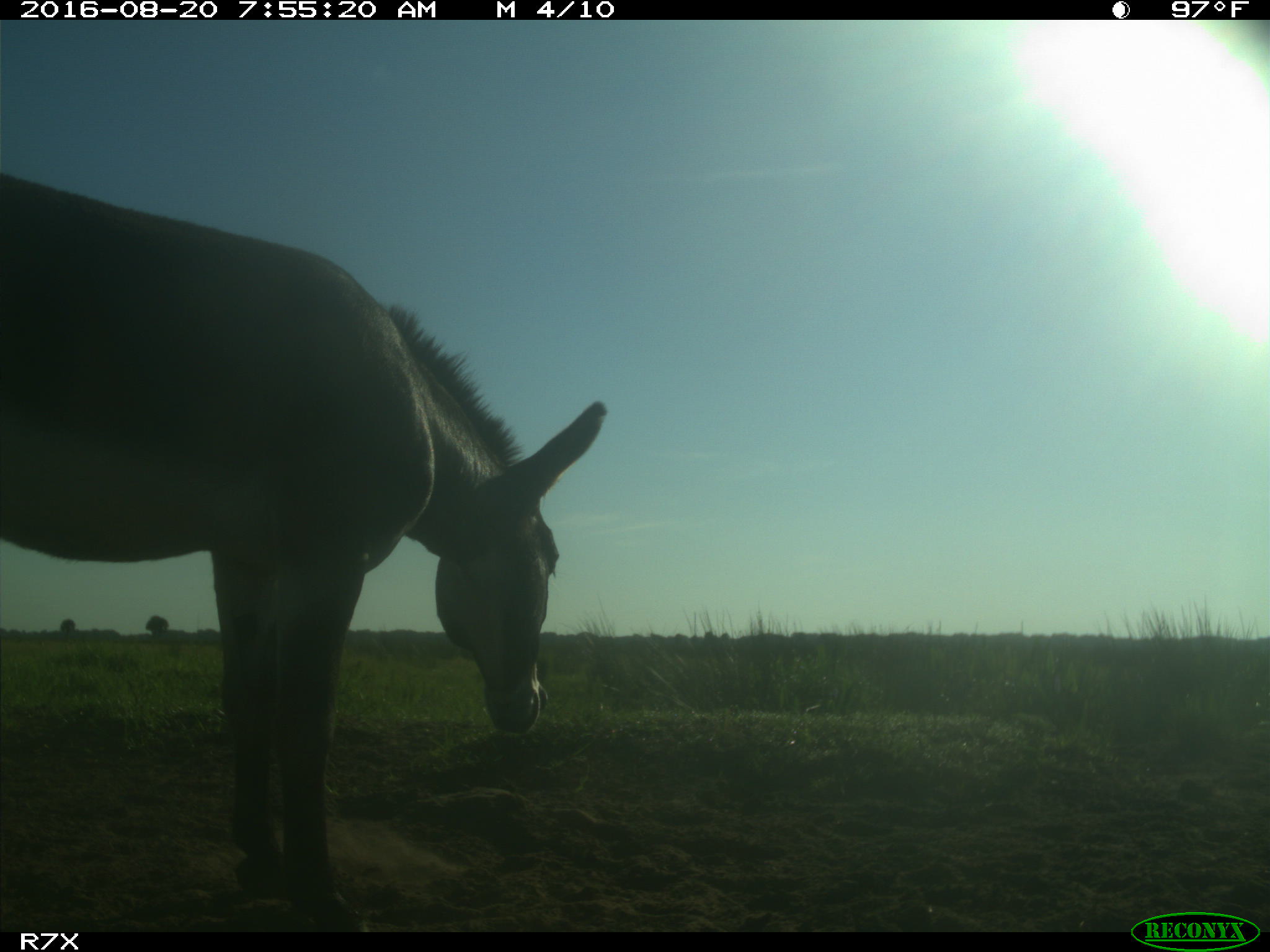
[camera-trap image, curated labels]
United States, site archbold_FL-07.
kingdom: Animalia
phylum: Chordata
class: Mammalia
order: Perissodactyla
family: Equidae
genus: Equus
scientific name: Equus africanus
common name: african wild ass